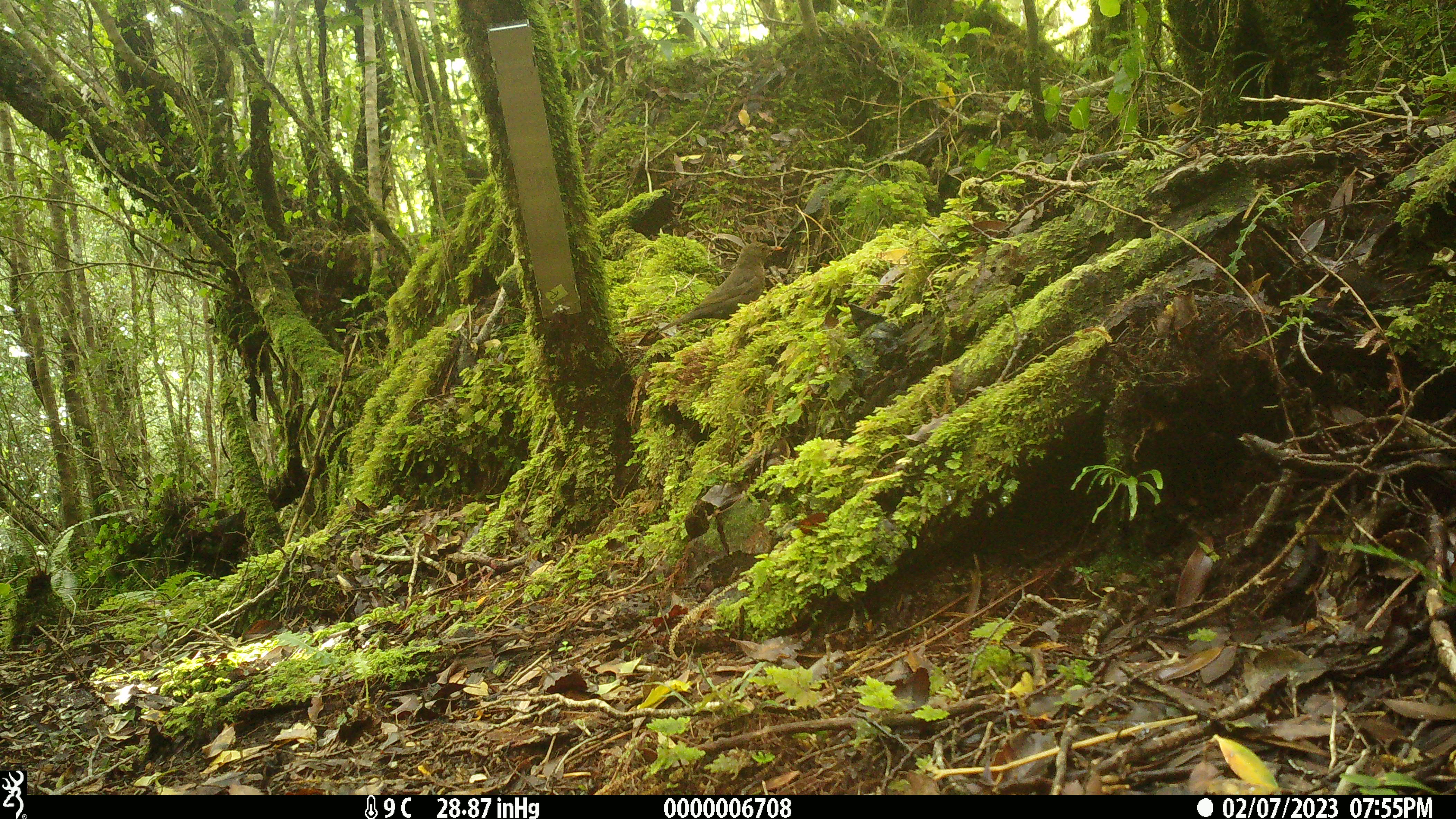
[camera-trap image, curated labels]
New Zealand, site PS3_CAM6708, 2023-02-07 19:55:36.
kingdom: Animalia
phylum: Chordata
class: Aves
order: Passeriformes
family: Turdidae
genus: Turdus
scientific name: Turdus merula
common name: eurasian blackbird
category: blackbird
Blackbird (eurasian blackbird) (Turdus merula).